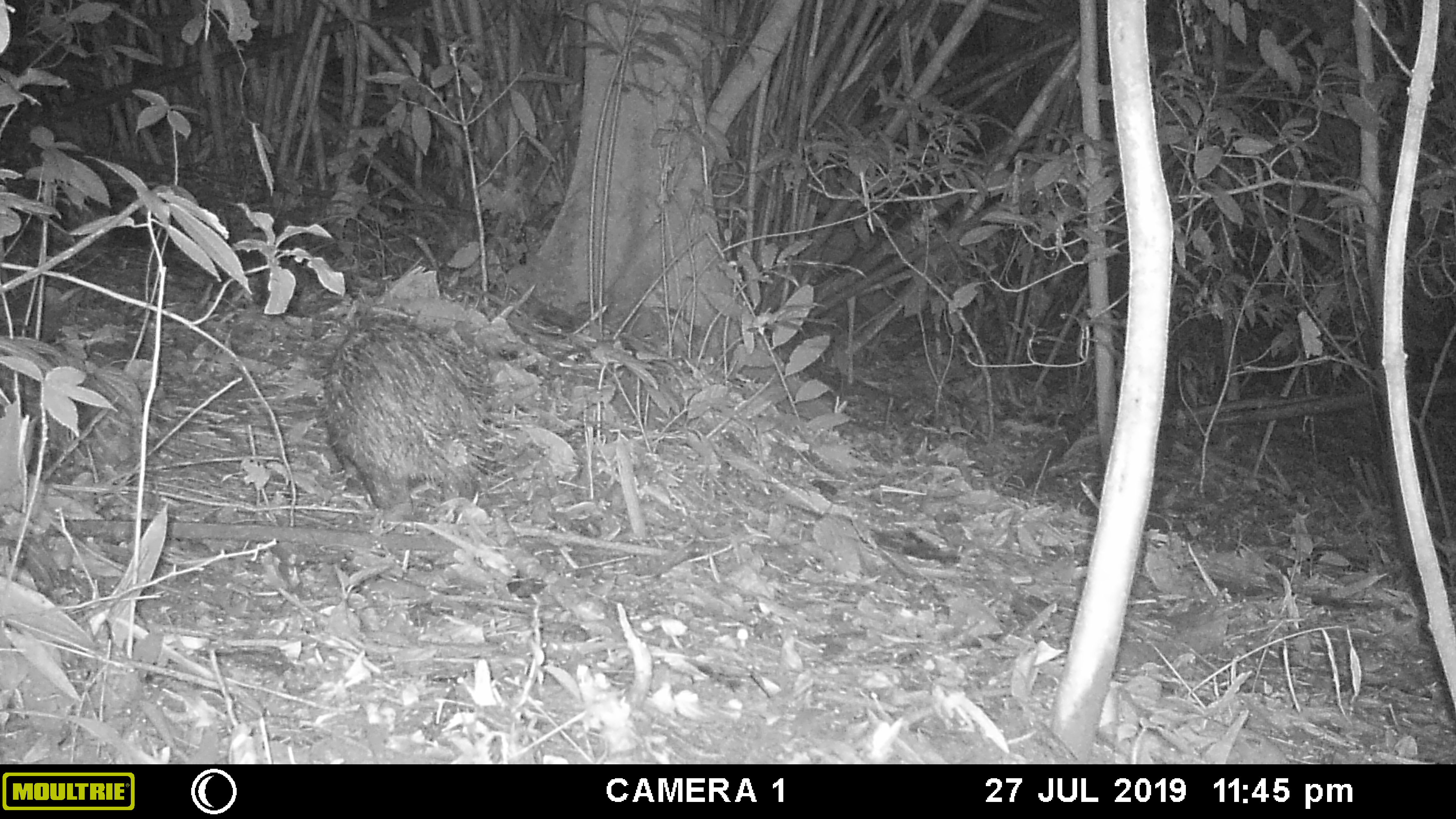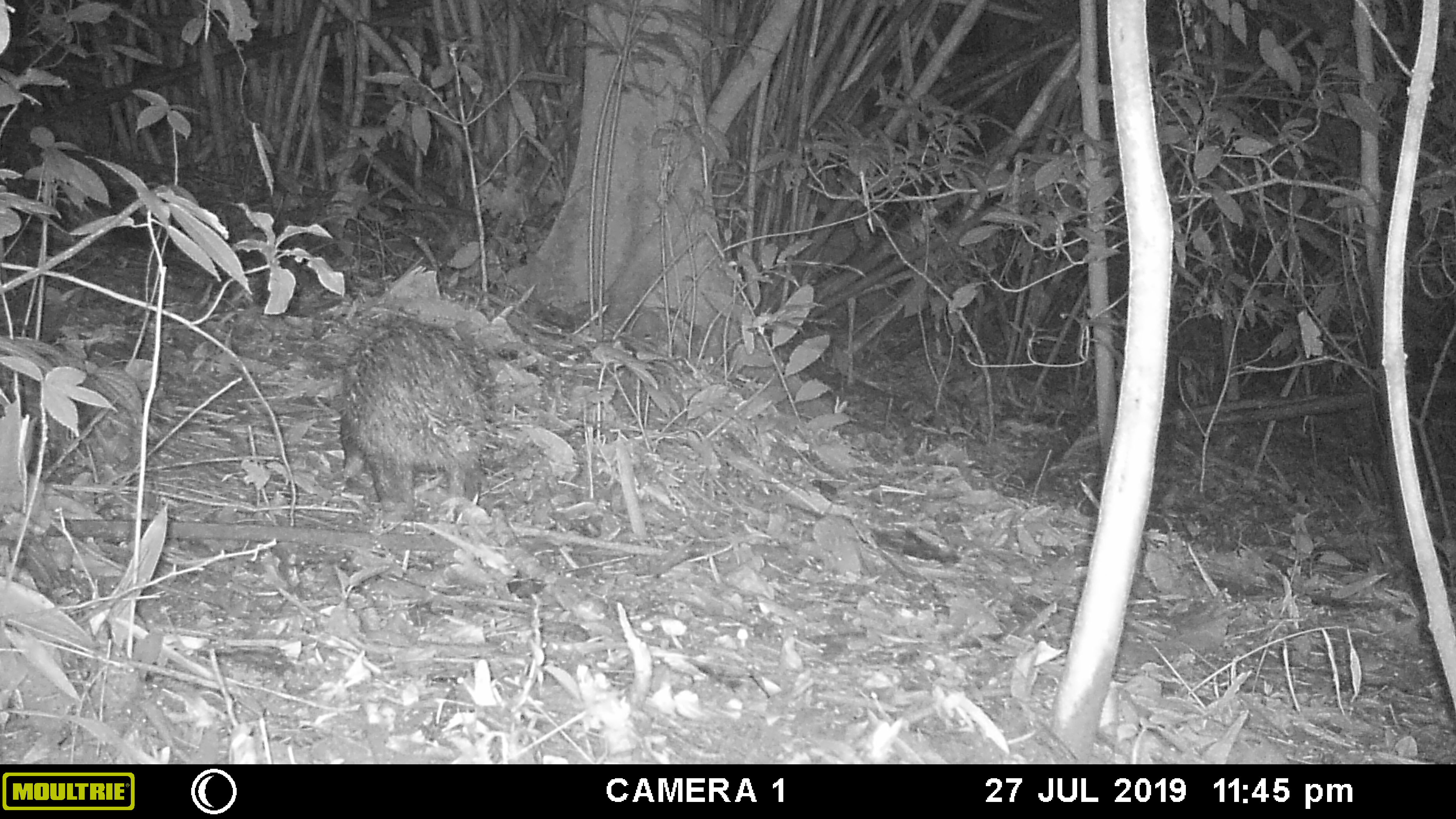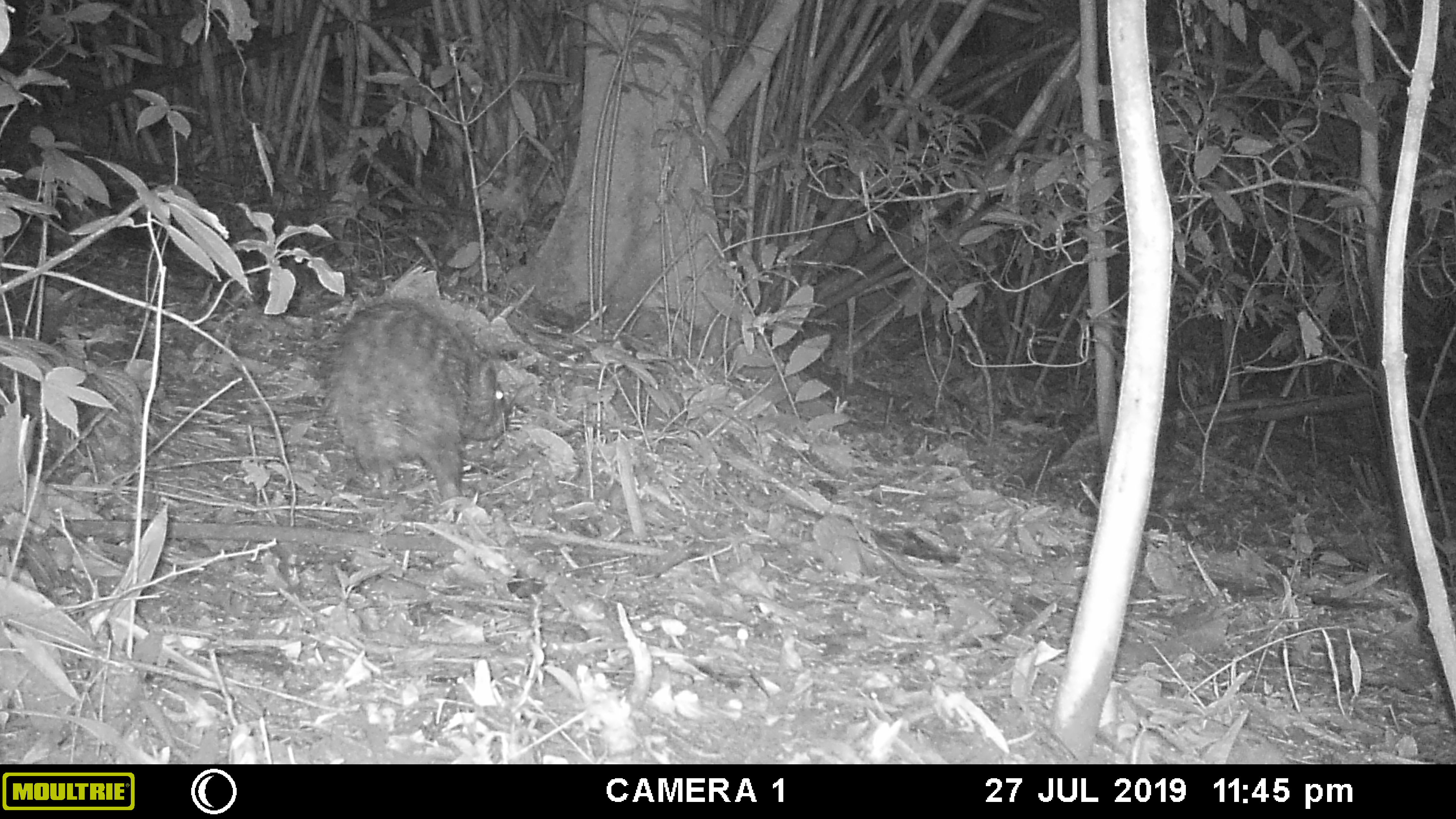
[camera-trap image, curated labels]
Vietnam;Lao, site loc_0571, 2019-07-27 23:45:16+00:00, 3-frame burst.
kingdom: Animalia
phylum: Chordata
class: Mammalia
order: Rodentia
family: Hystricidae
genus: Hystrix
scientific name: Hystrix brachyura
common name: malayan porcupine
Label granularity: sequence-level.